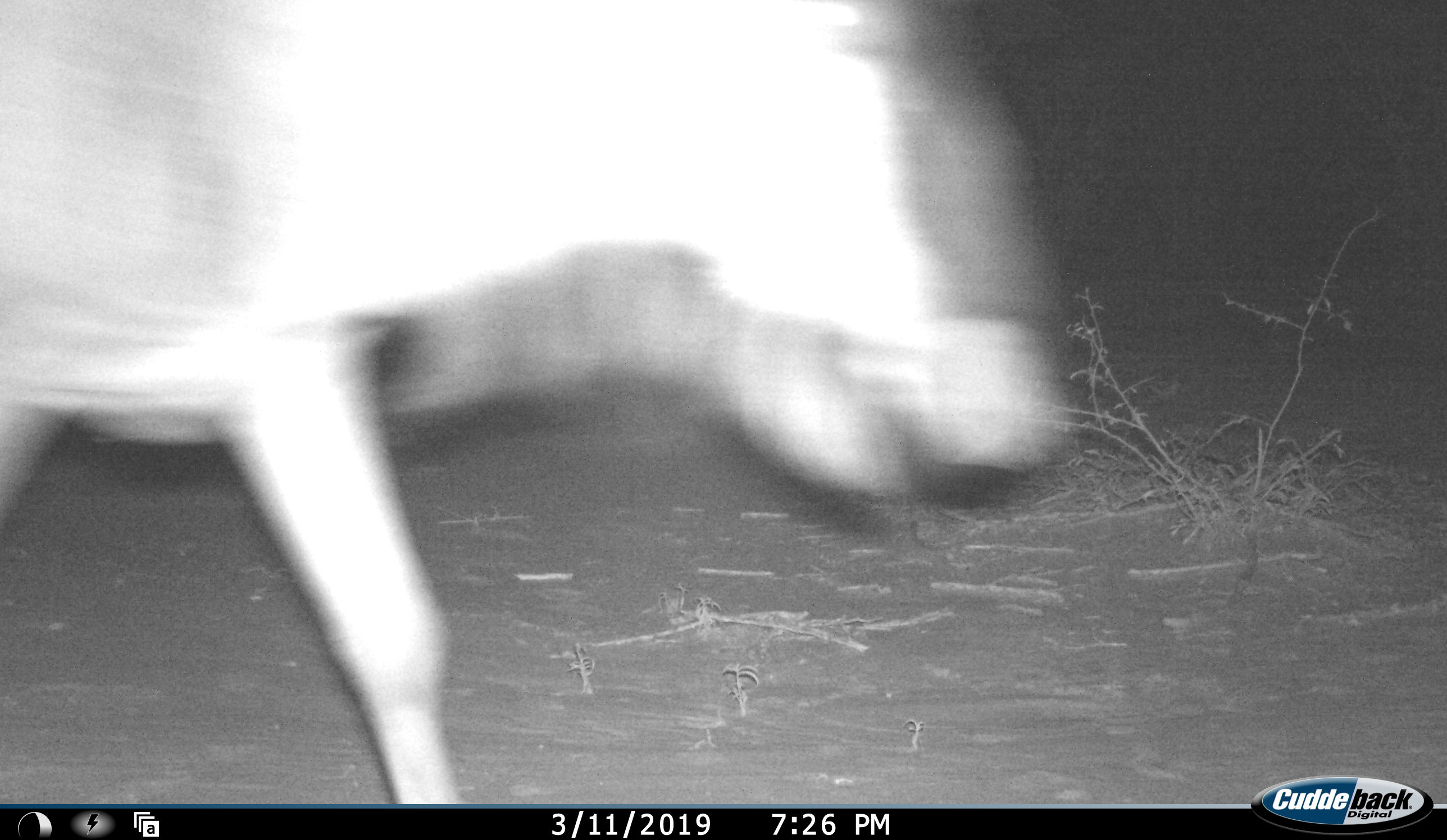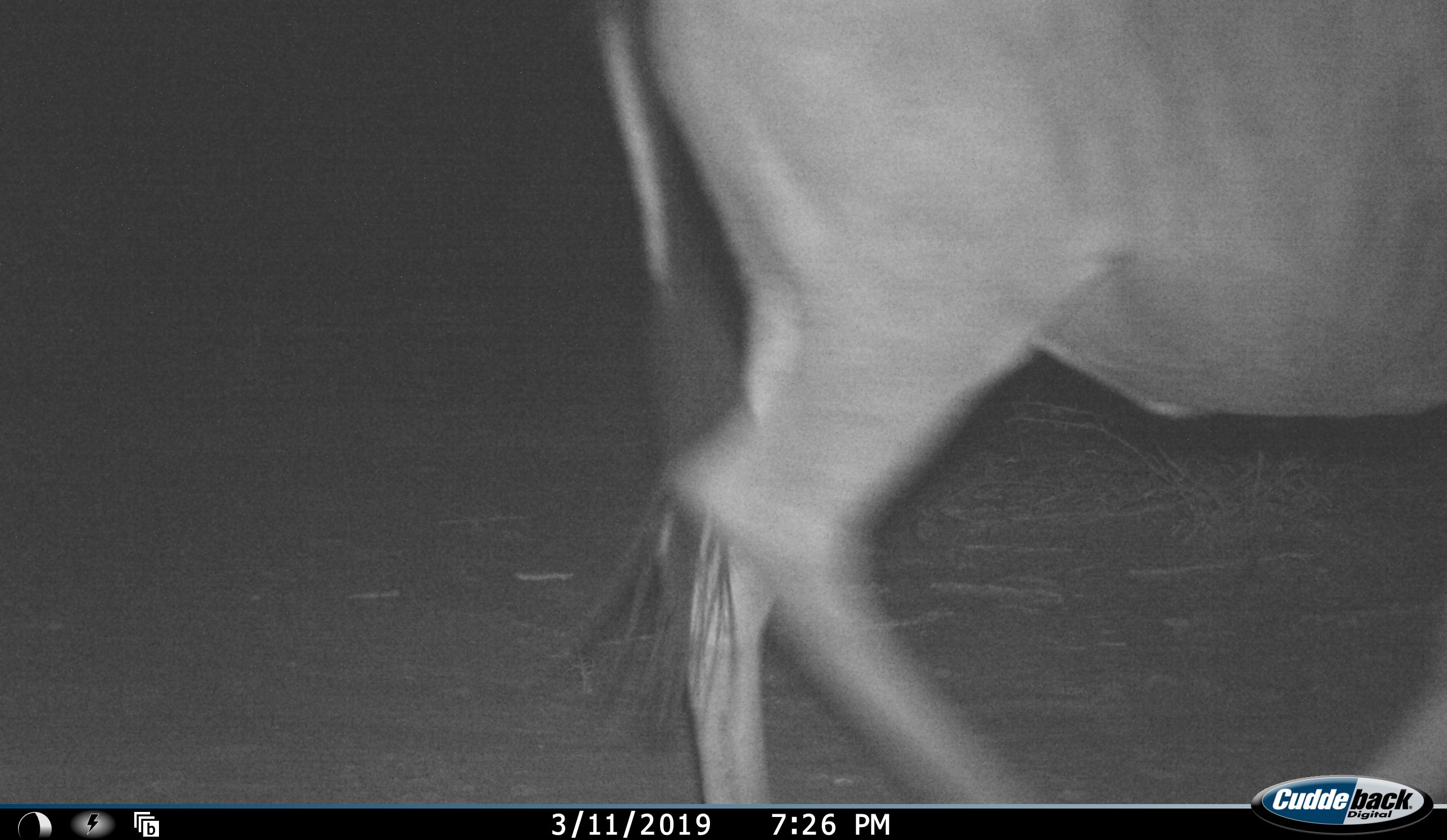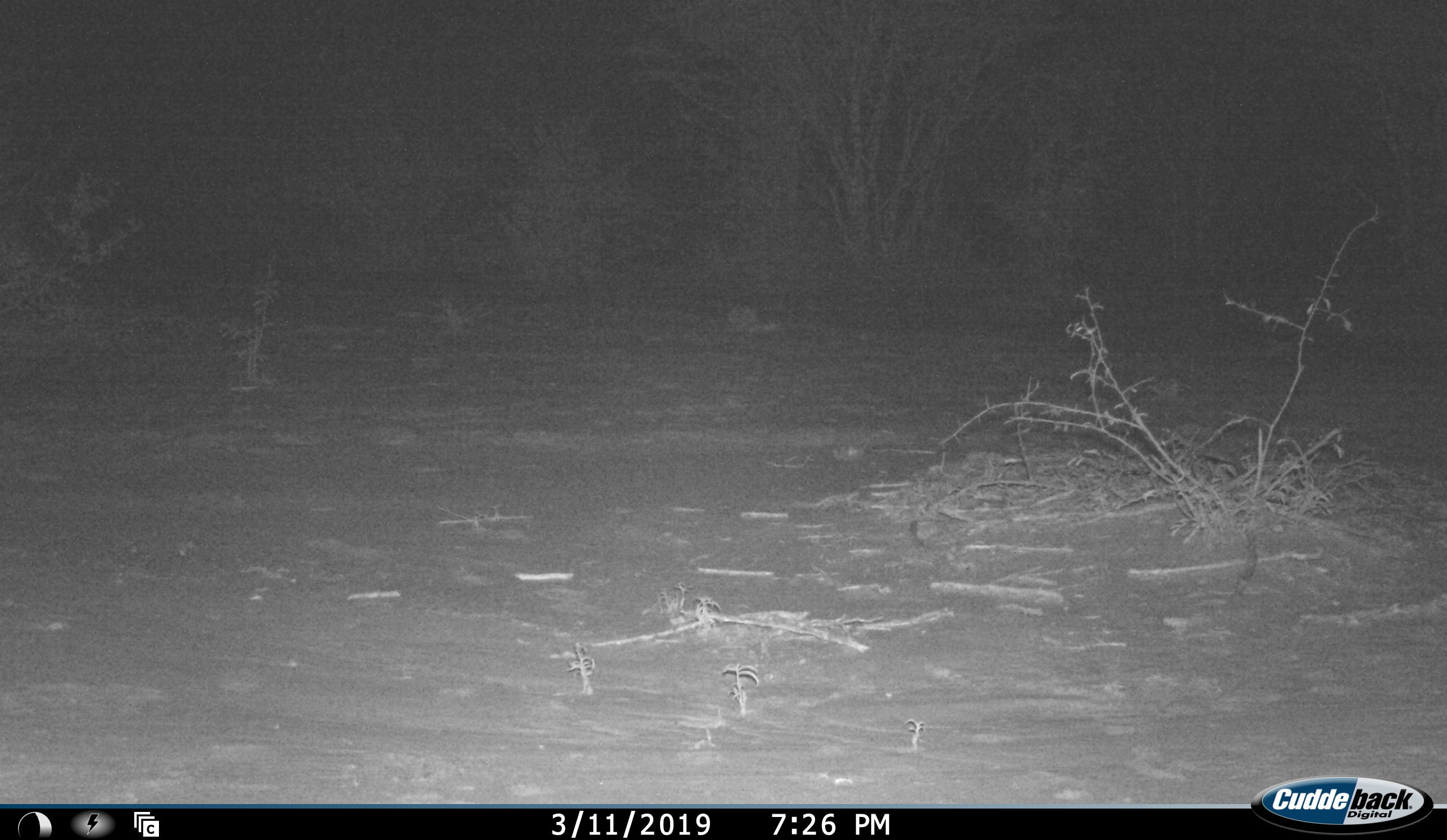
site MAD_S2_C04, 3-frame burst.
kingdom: Animalia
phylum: Chordata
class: Mammalia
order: Artiodactyla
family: Bovidae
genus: Connochaetes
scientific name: Connochaetes taurinus taurinus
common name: blue wildebeest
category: wildebeestblue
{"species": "wildebeestblue (blue wildebeest) (Connochaetes taurinus taurinus)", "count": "1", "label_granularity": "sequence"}